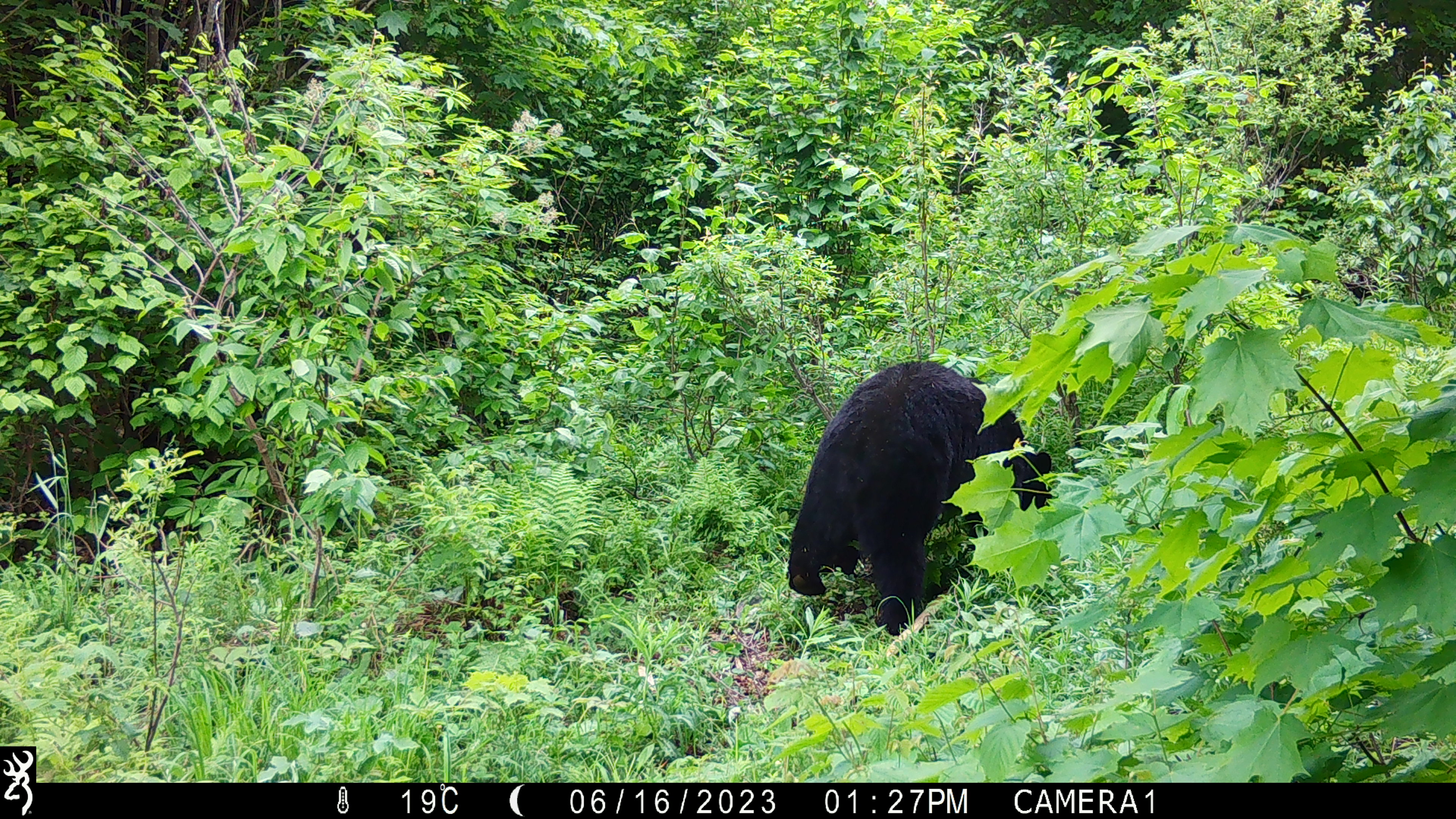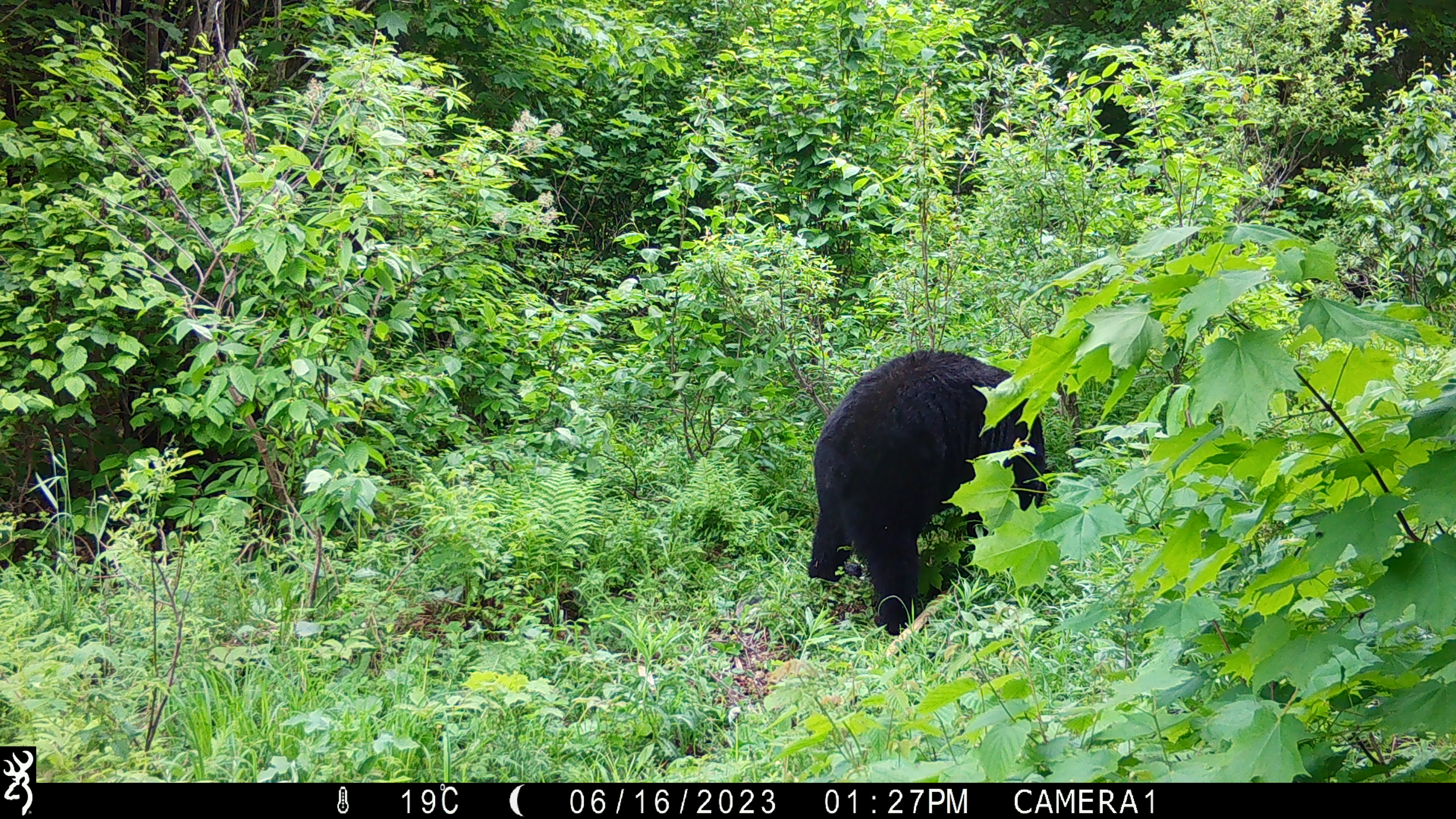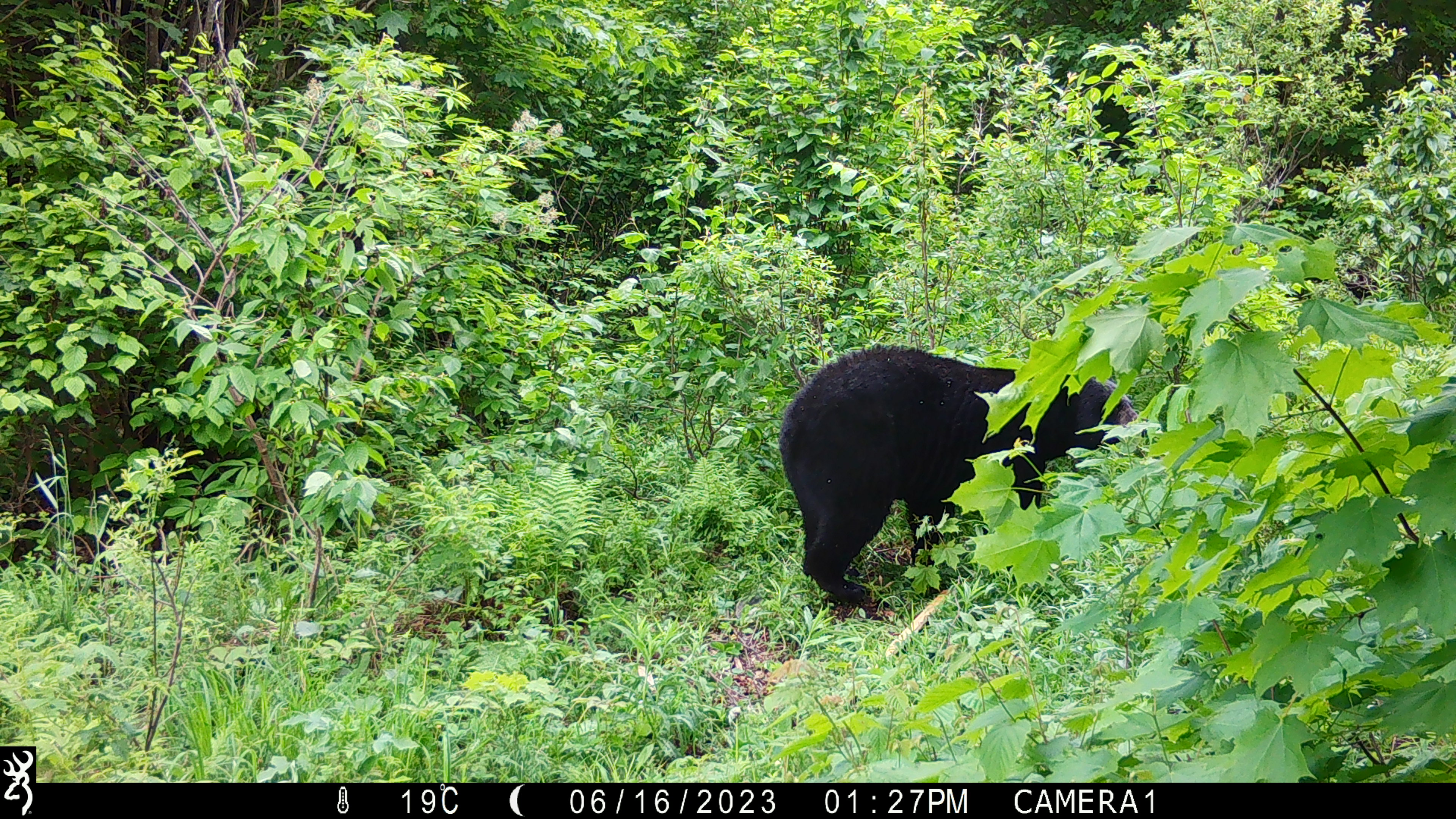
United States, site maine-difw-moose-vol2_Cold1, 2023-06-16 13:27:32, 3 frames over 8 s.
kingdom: Animalia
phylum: Chordata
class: Mammalia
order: Carnivora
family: Ursidae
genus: Ursus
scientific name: Ursus americanus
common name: black bear